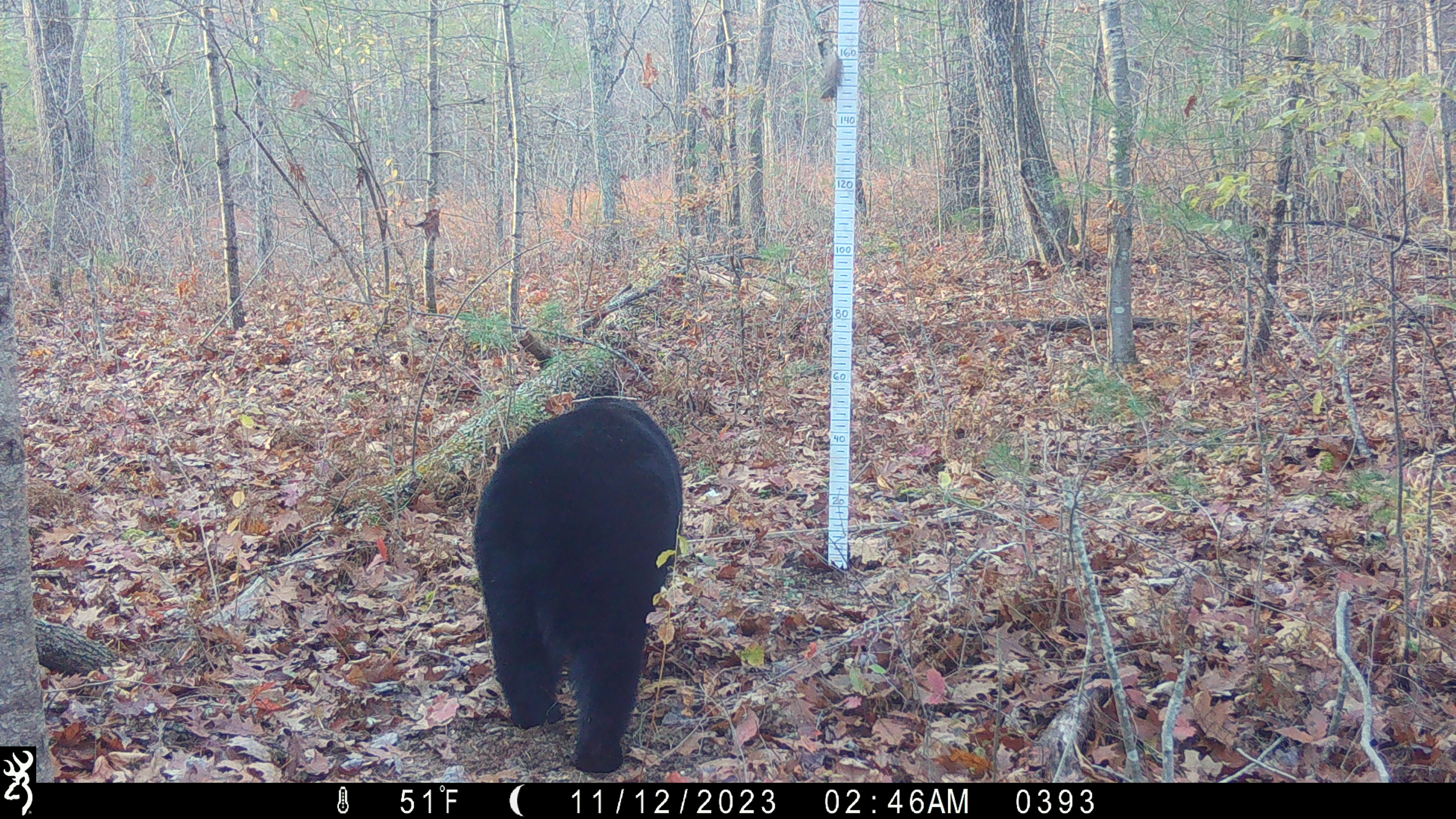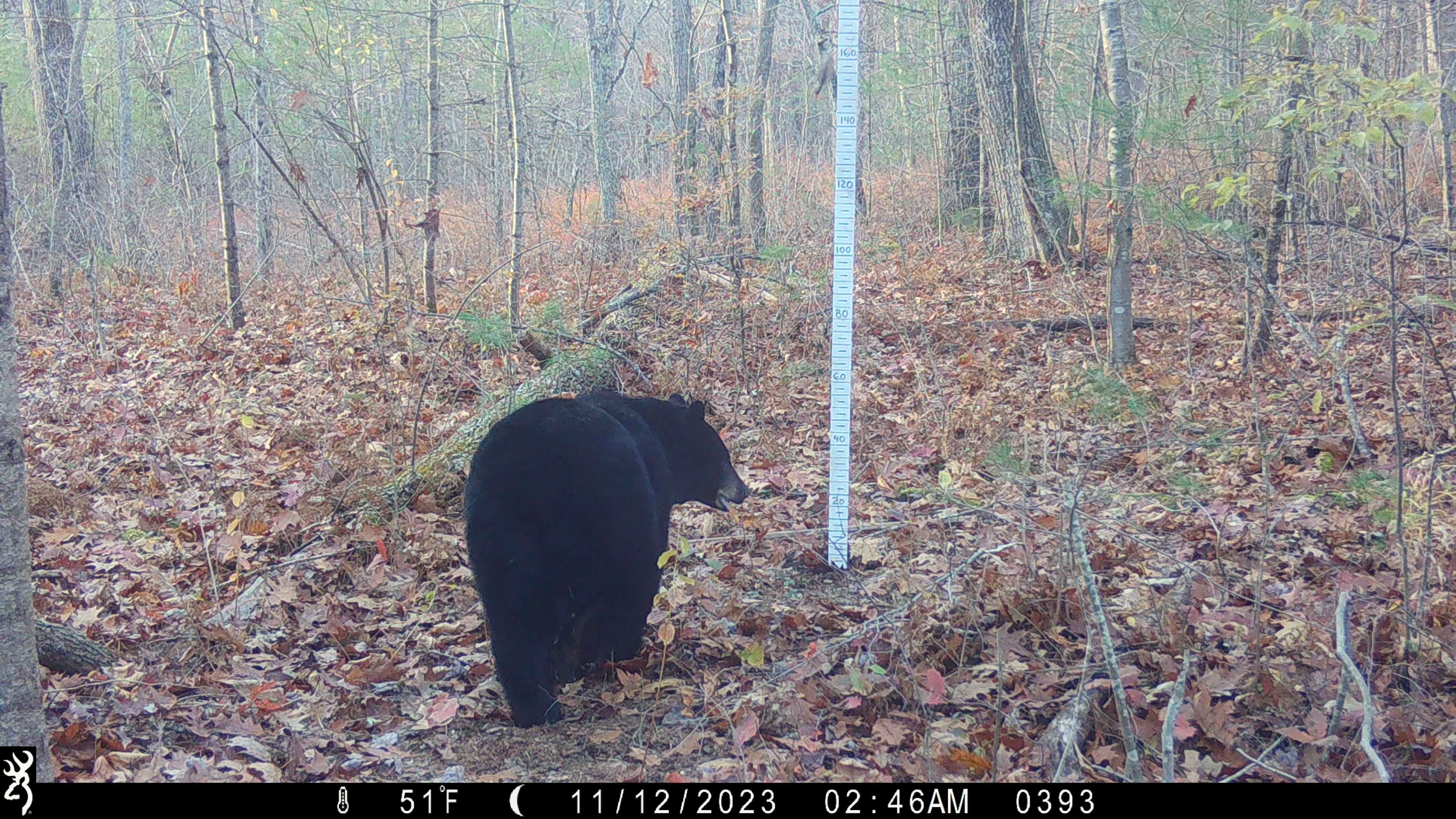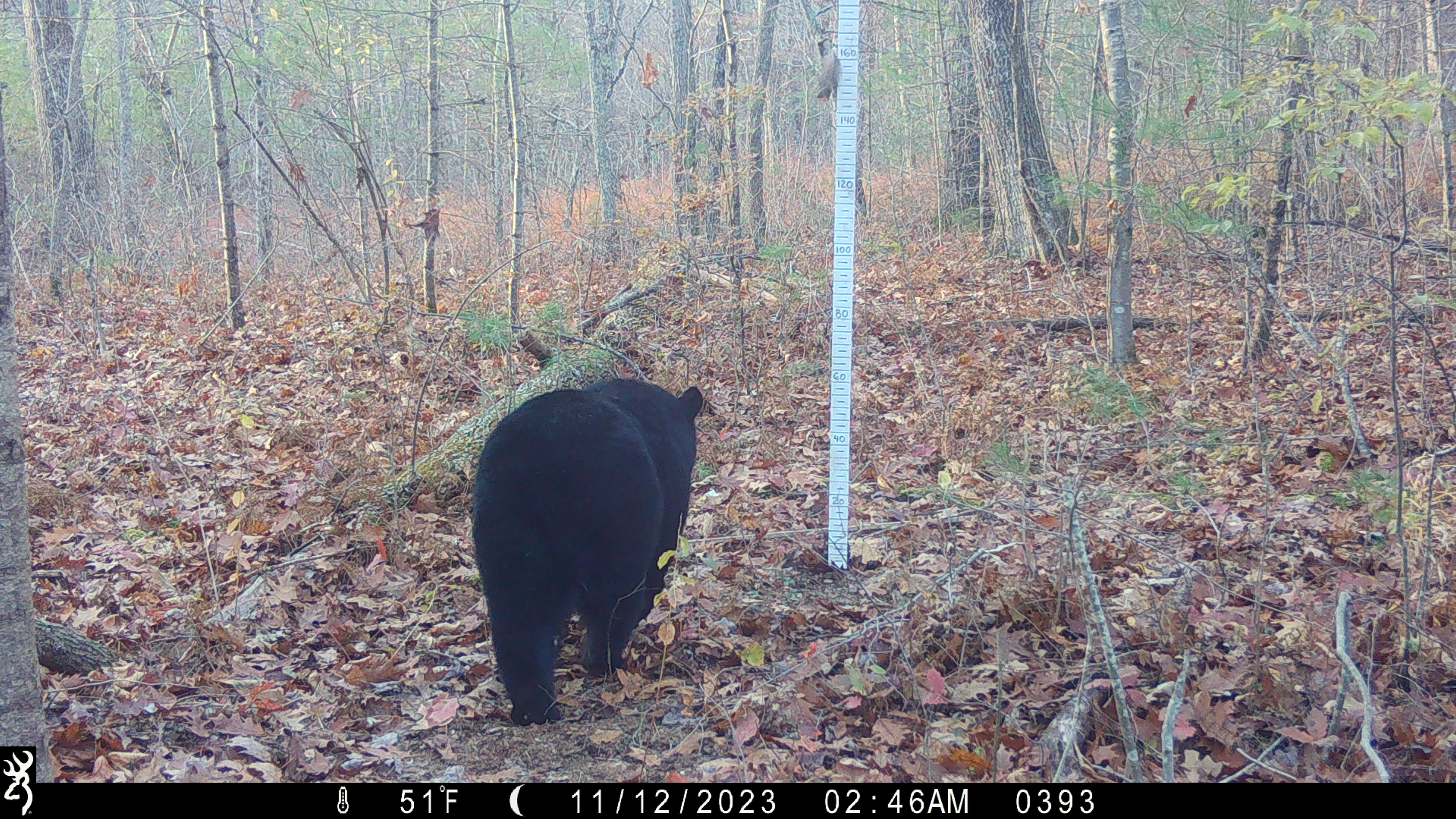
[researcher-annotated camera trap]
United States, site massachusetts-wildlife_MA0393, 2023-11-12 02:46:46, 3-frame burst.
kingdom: Animalia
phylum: Chordata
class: Mammalia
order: Carnivora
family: Ursidae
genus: Ursus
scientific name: Ursus americanus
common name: black bear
Black bear (Ursus americanus).